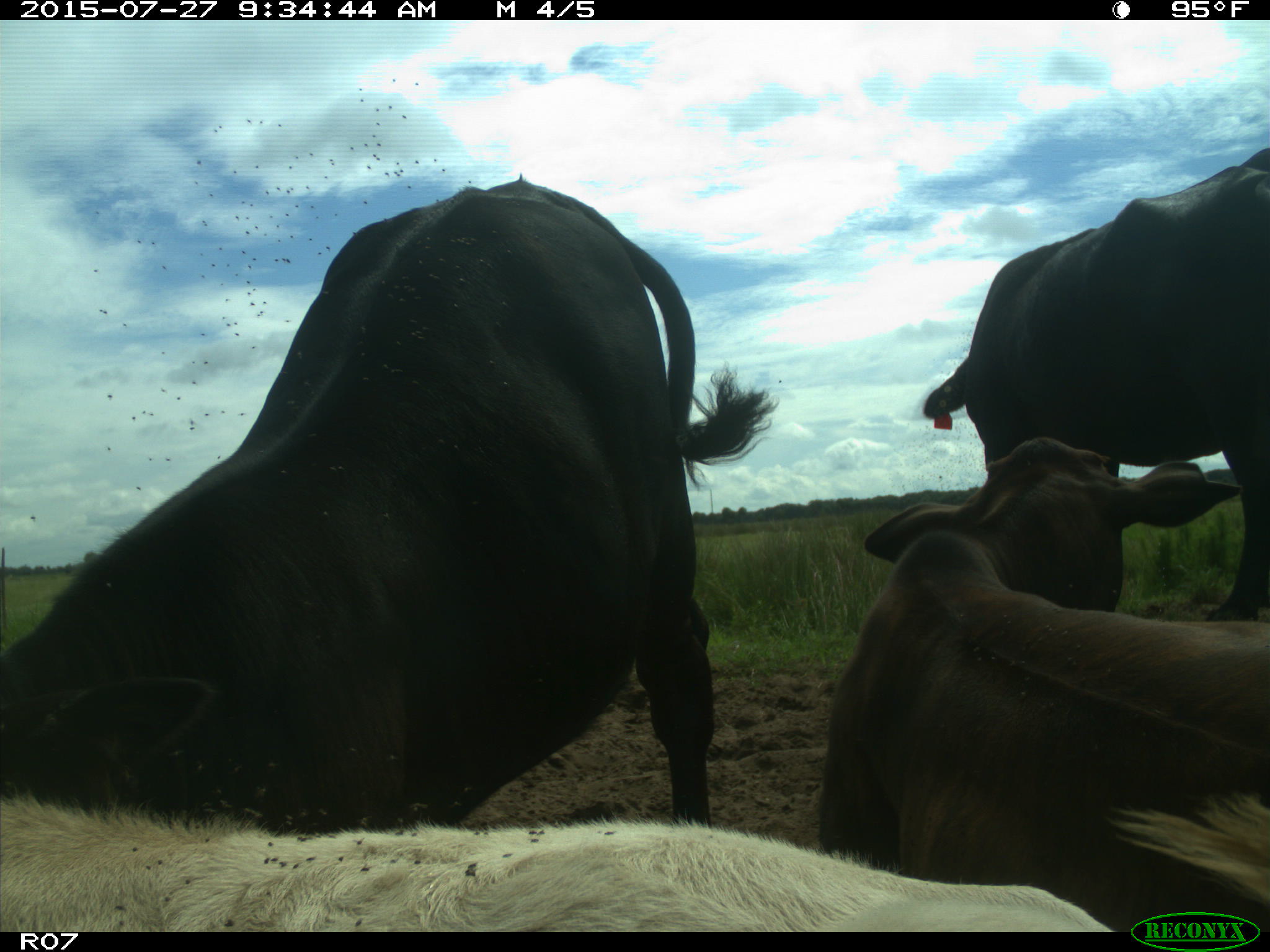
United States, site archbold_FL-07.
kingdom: Animalia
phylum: Chordata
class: Mammalia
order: Artiodactyla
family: Bovidae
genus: Bos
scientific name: Bos taurus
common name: domestic cow